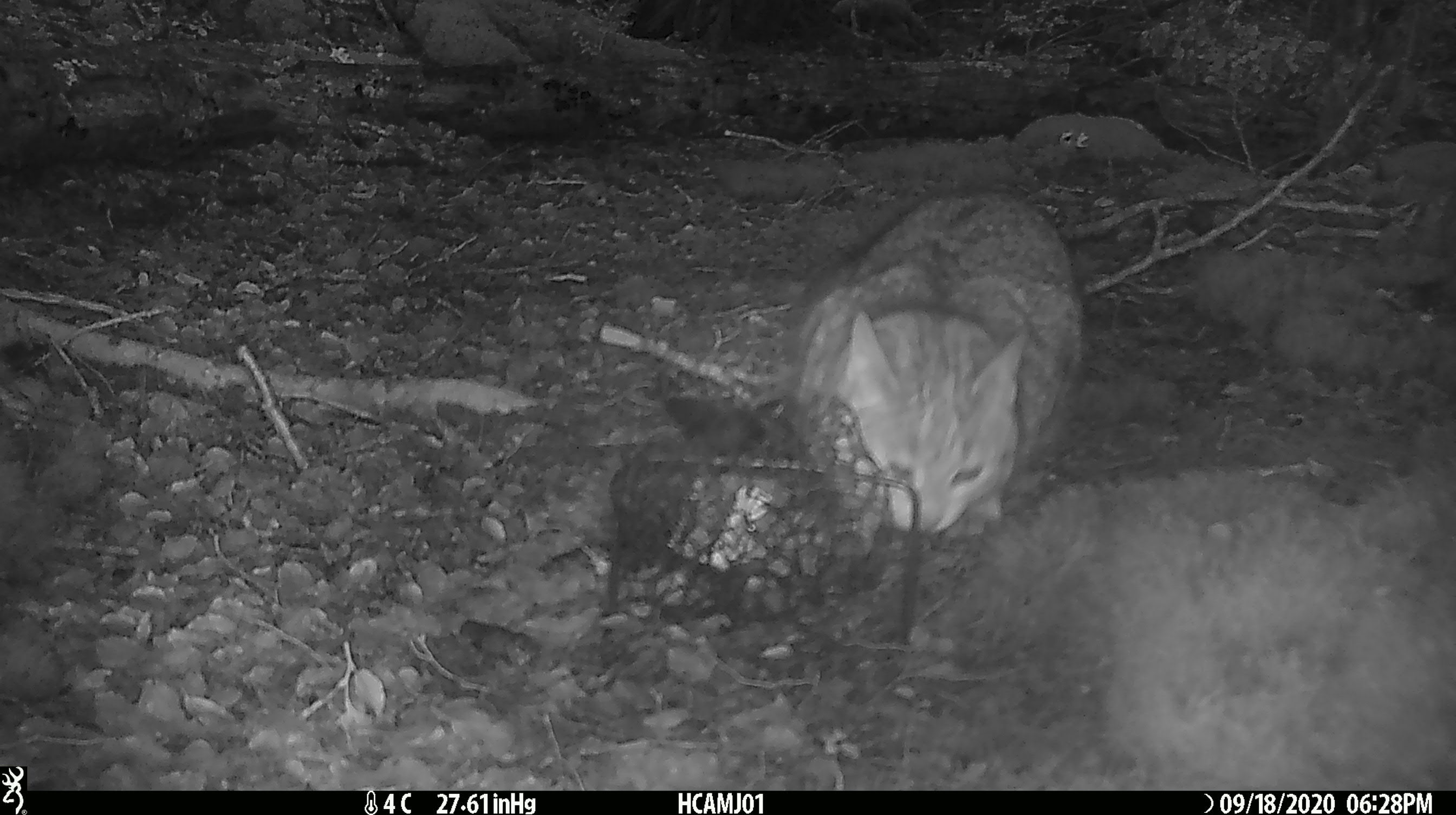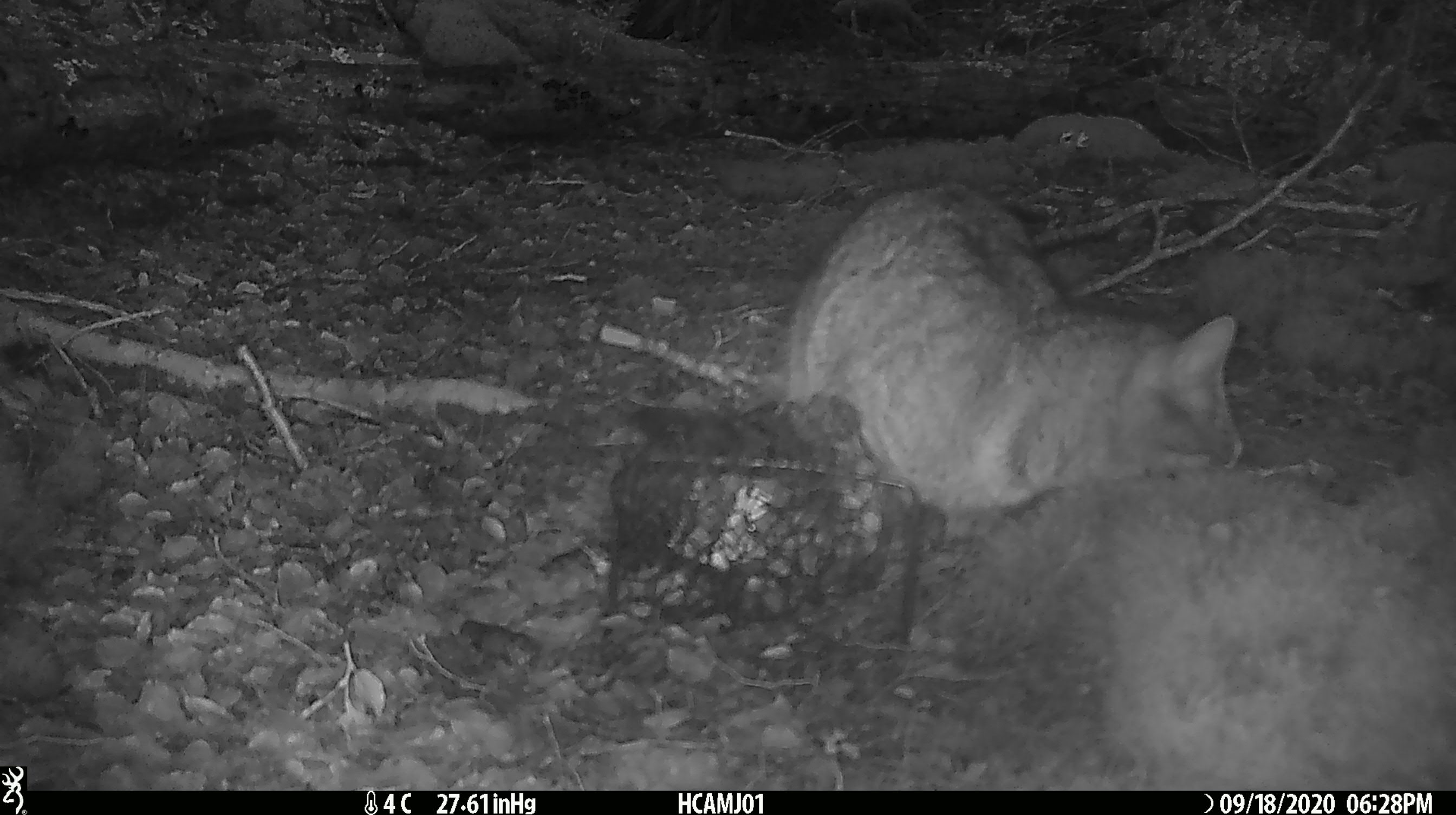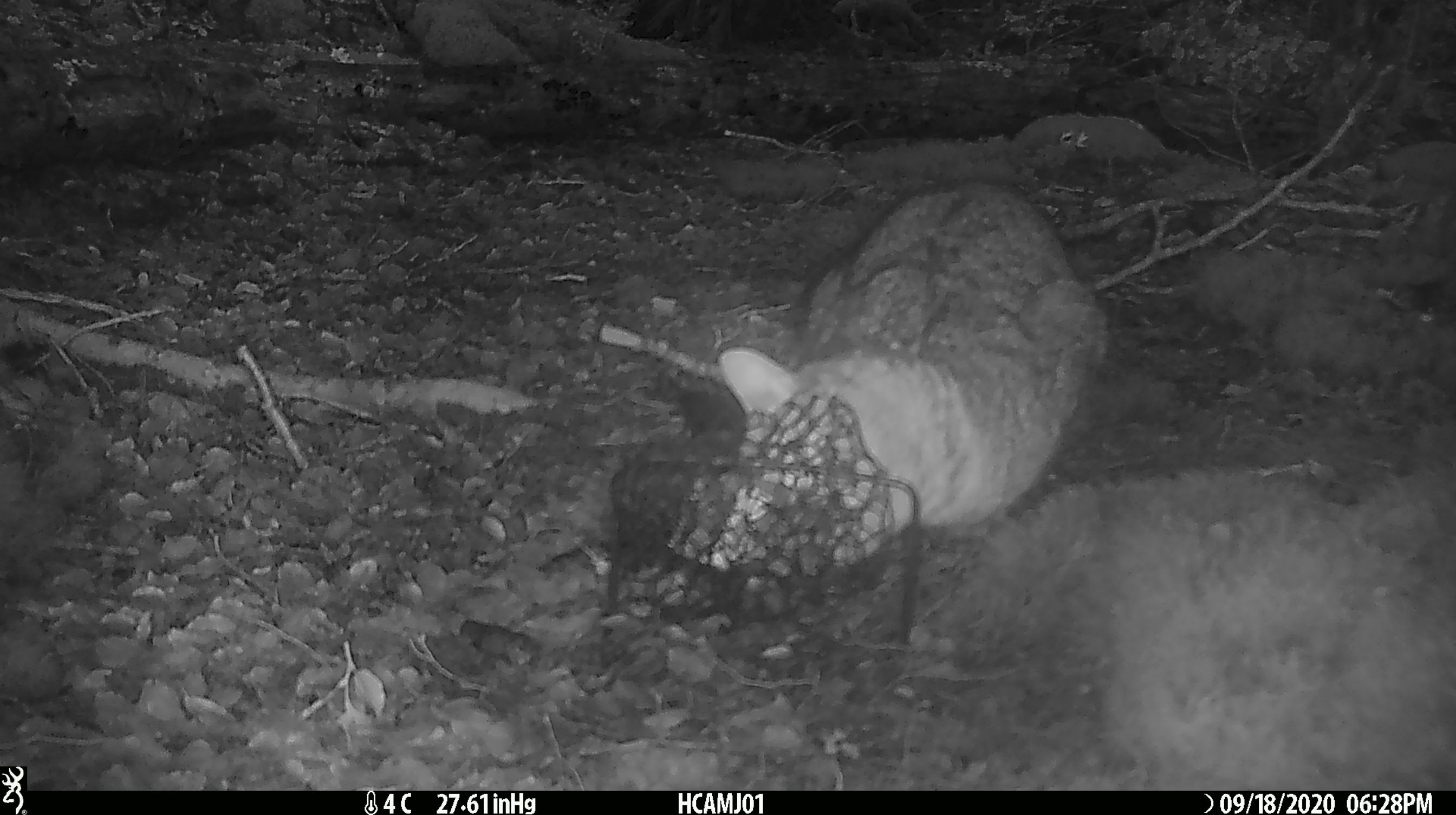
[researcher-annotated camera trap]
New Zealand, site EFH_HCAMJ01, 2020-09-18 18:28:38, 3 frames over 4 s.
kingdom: Animalia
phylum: Chordata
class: Mammalia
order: Carnivora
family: Felidae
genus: Felis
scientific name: Felis catus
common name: domestic cat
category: cat